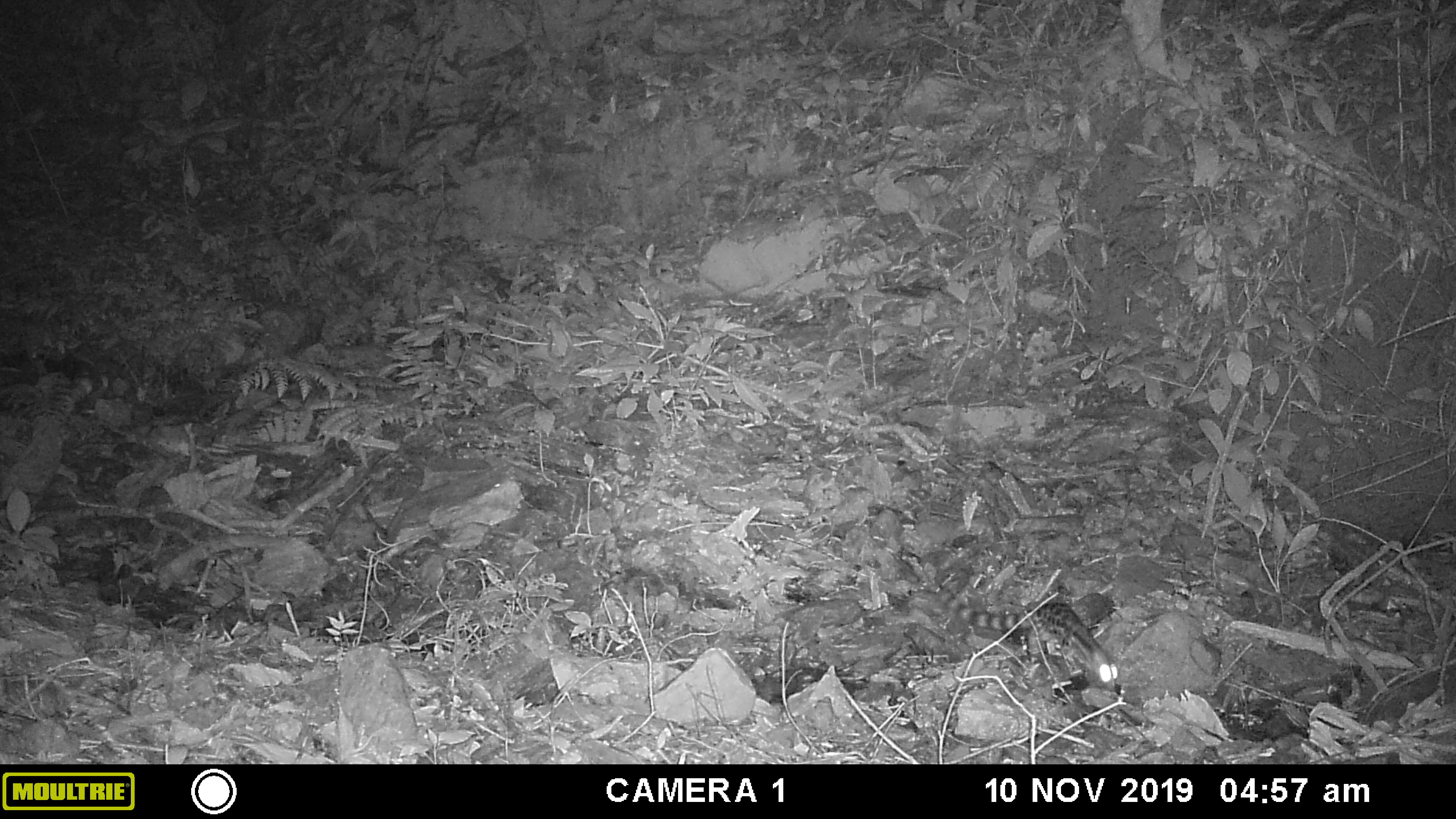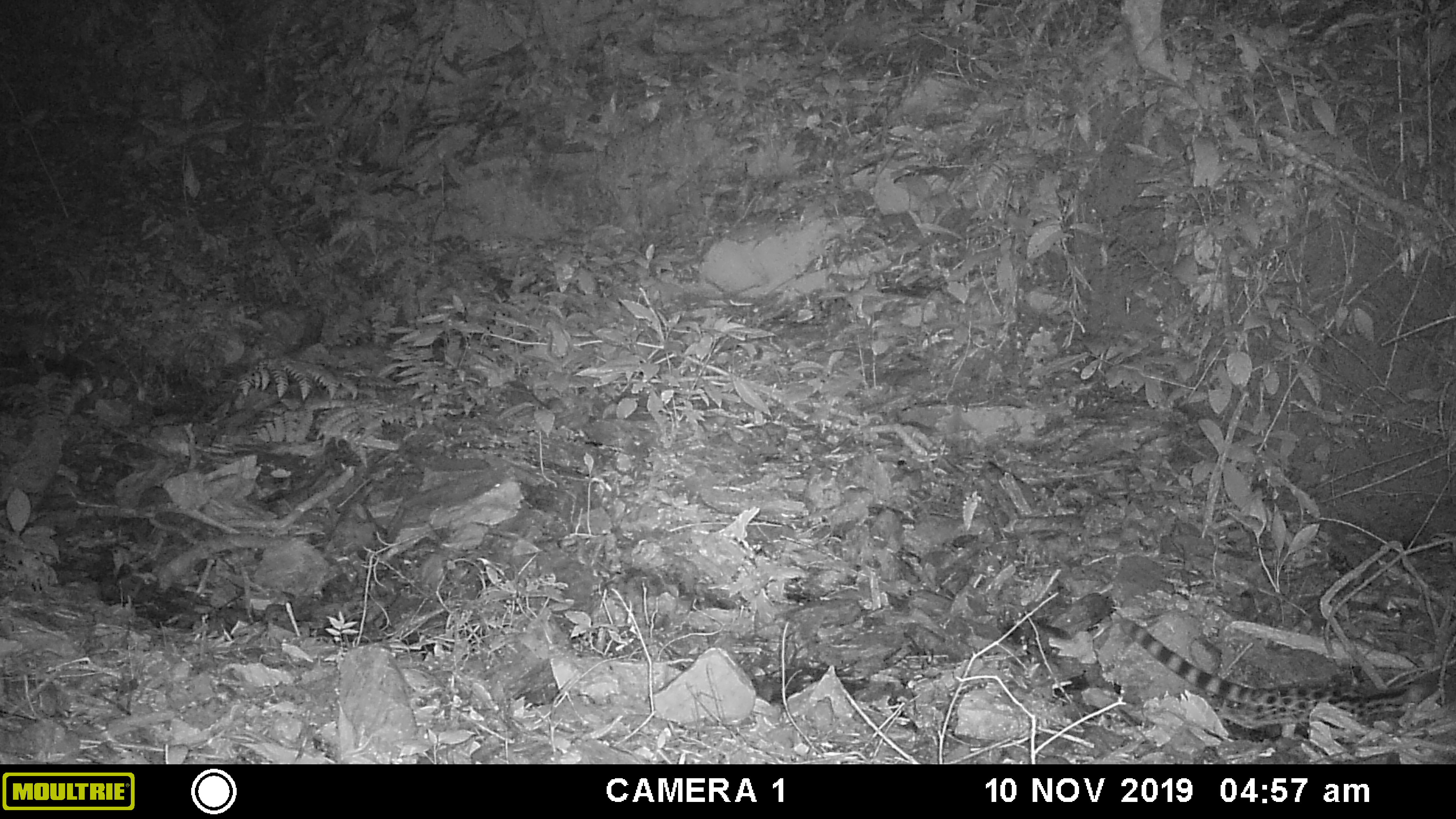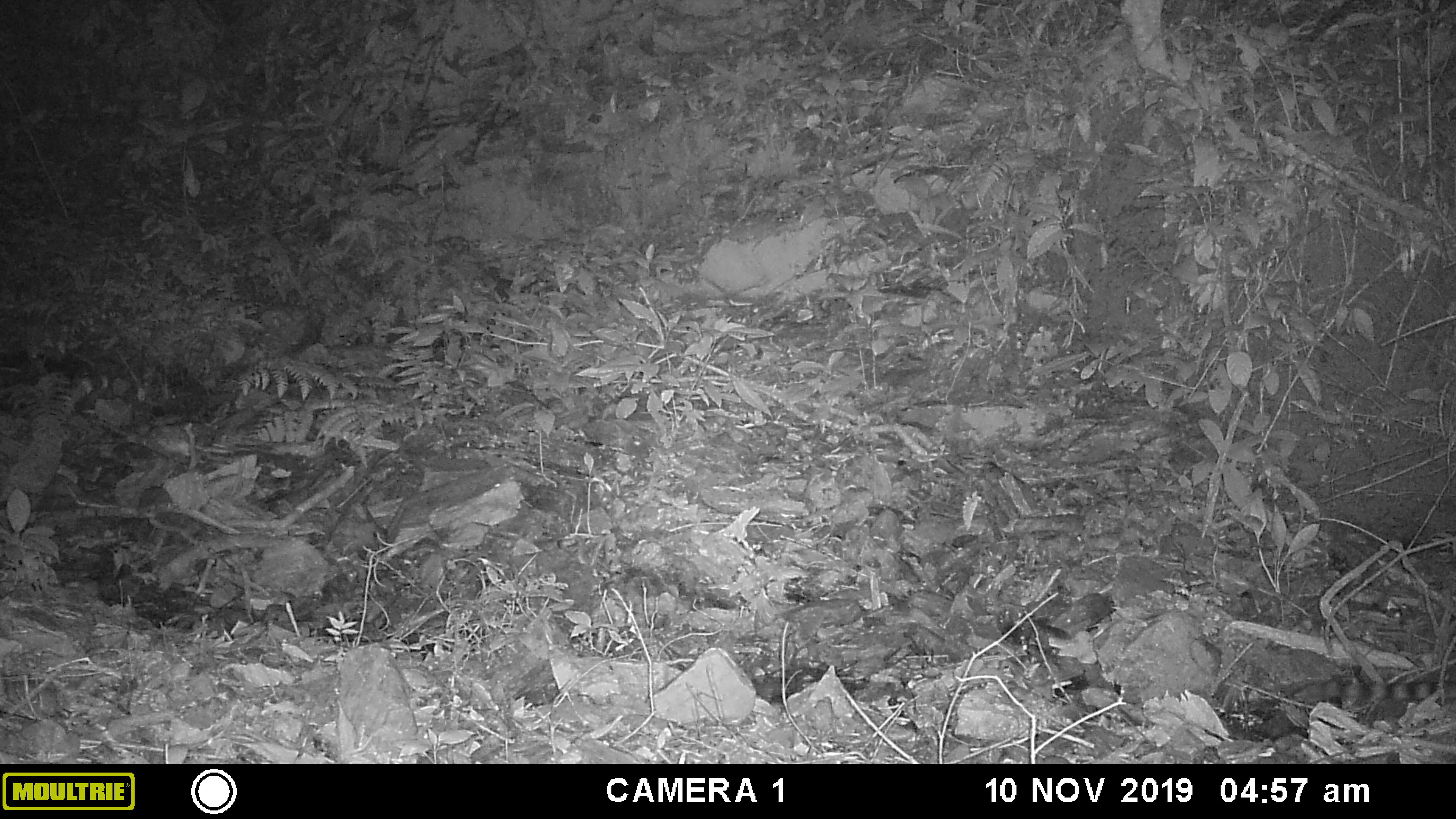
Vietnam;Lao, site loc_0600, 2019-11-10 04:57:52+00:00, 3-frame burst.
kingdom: Animalia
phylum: Chordata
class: Mammalia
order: Carnivora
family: Prionodontidae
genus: Prionodon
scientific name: Prionodon pardicolor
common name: spotted linsang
Spotted linsang (Prionodon pardicolor). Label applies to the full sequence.